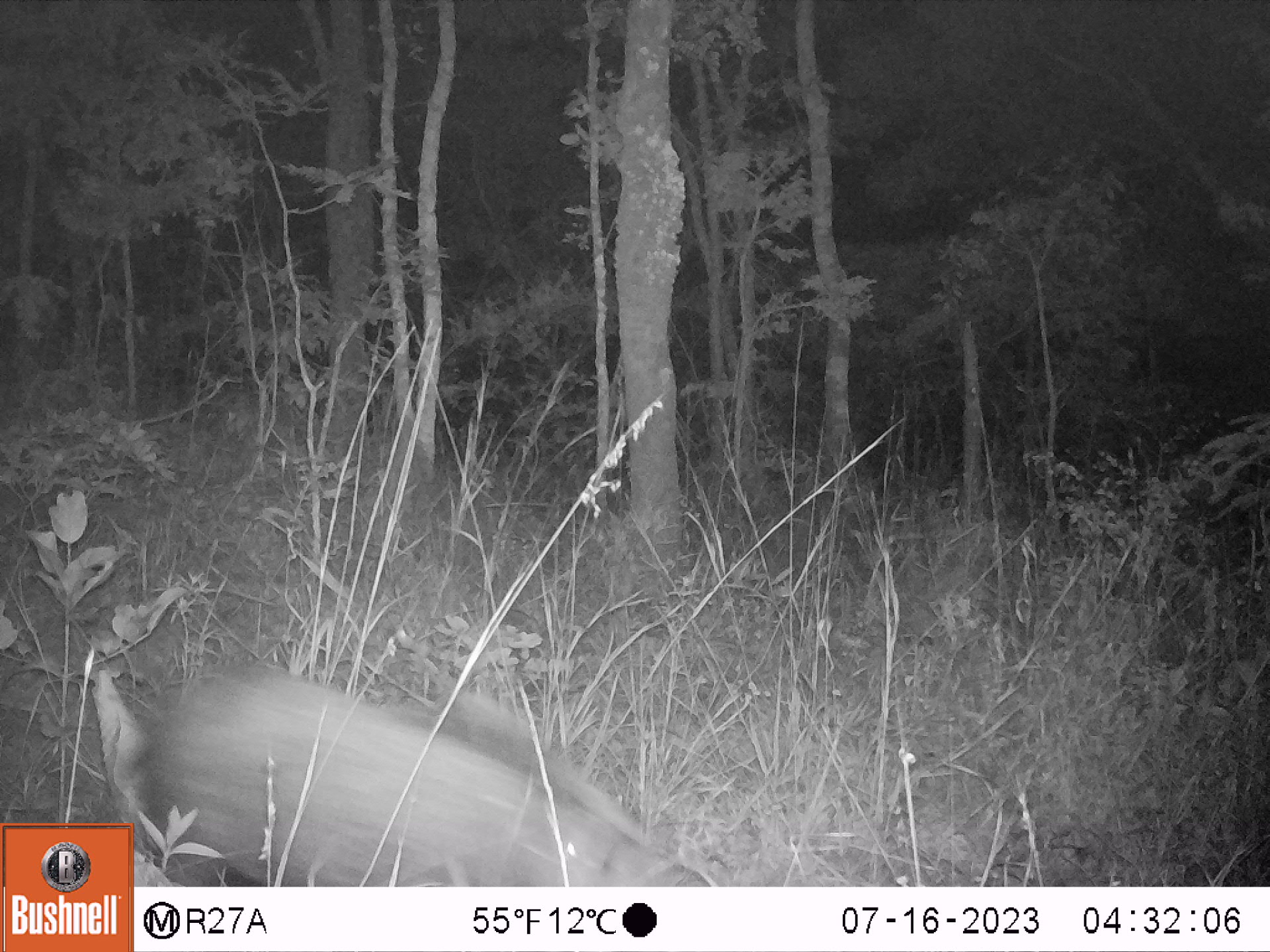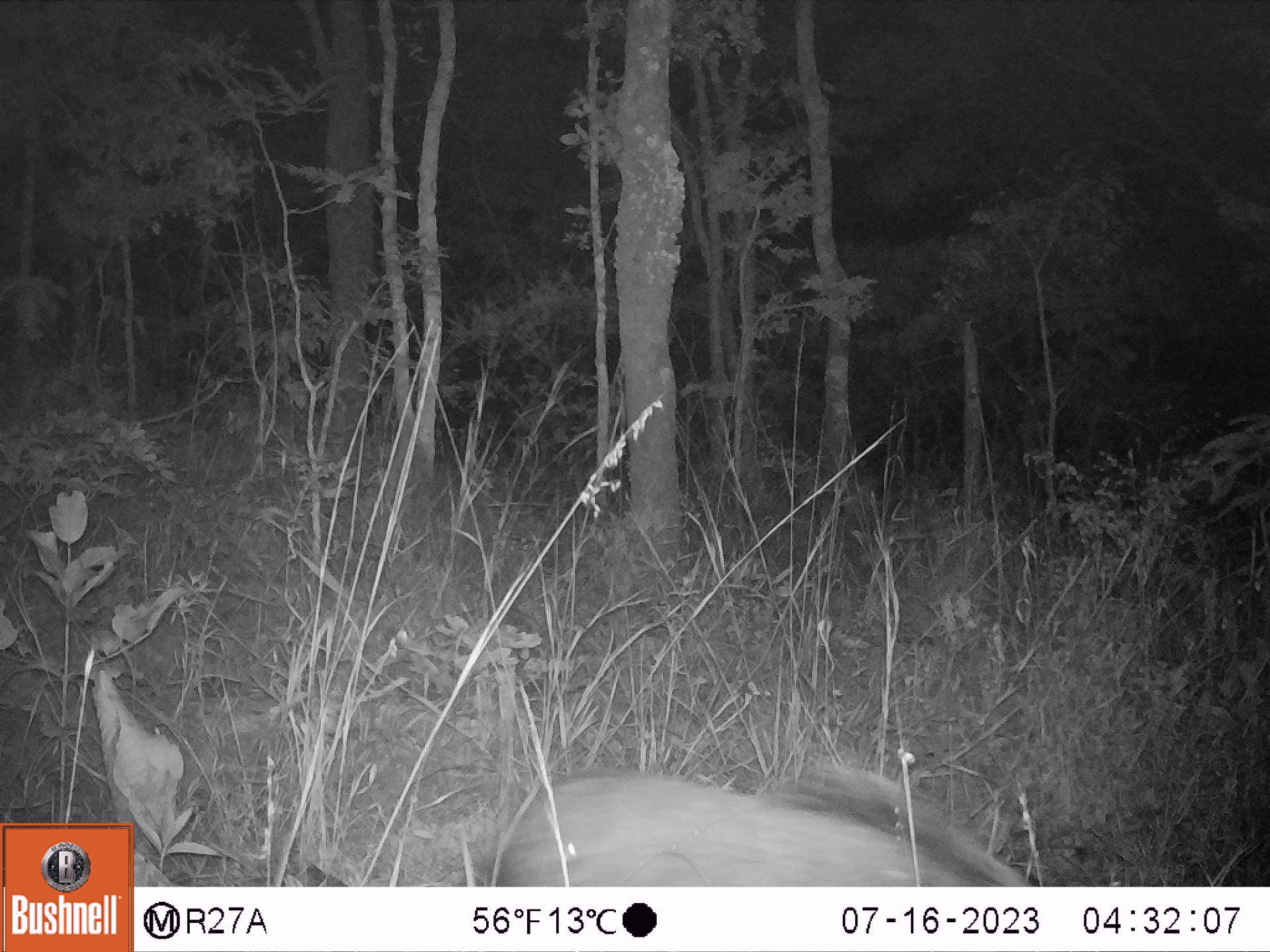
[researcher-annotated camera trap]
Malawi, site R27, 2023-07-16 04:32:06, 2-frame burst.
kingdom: Animalia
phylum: Chordata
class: Mammalia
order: Artiodactyla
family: Suidae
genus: Potamochoerus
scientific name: Potamochoerus larvatus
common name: bushpig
Bushpig (Potamochoerus larvatus), count 1.